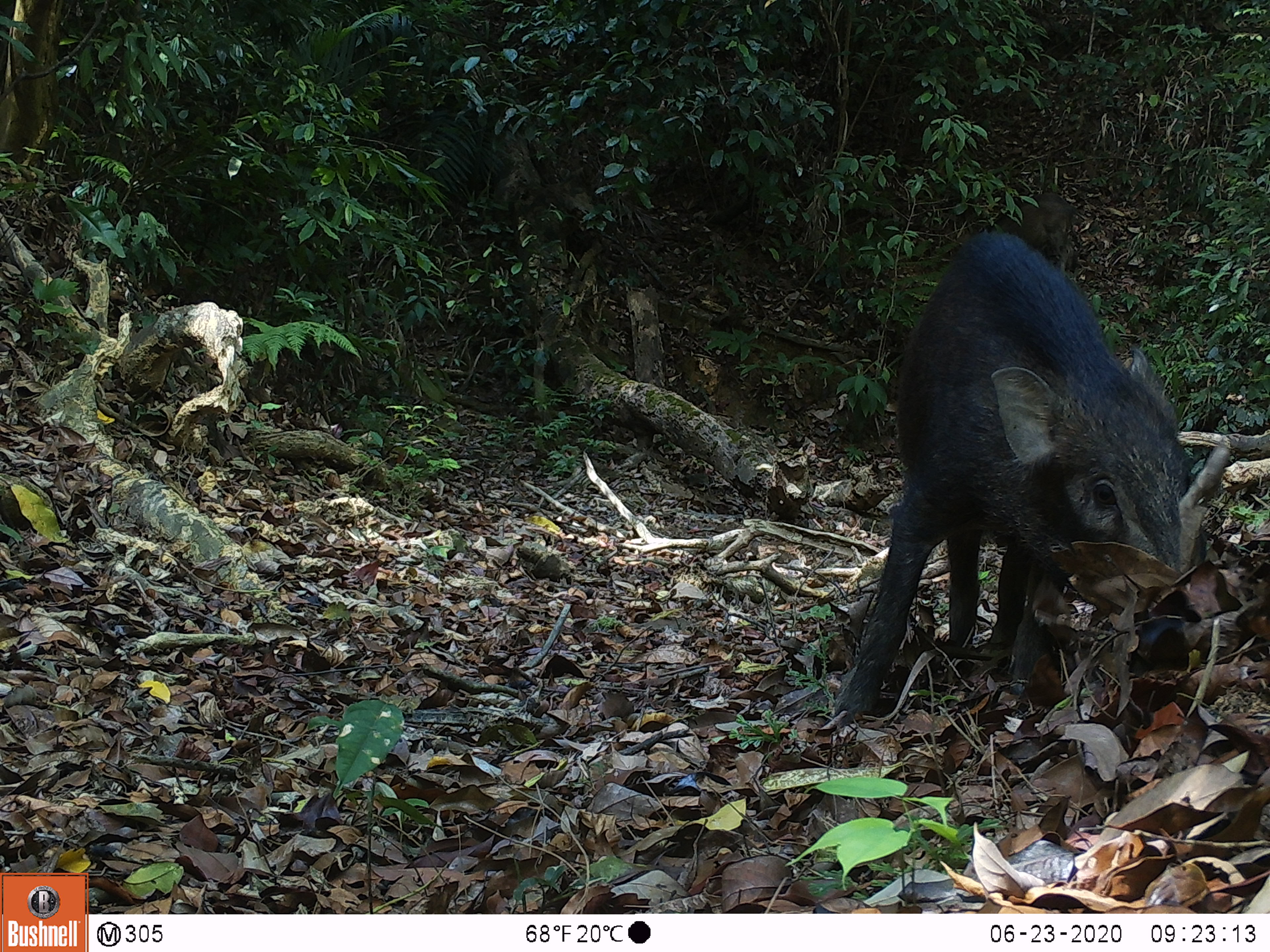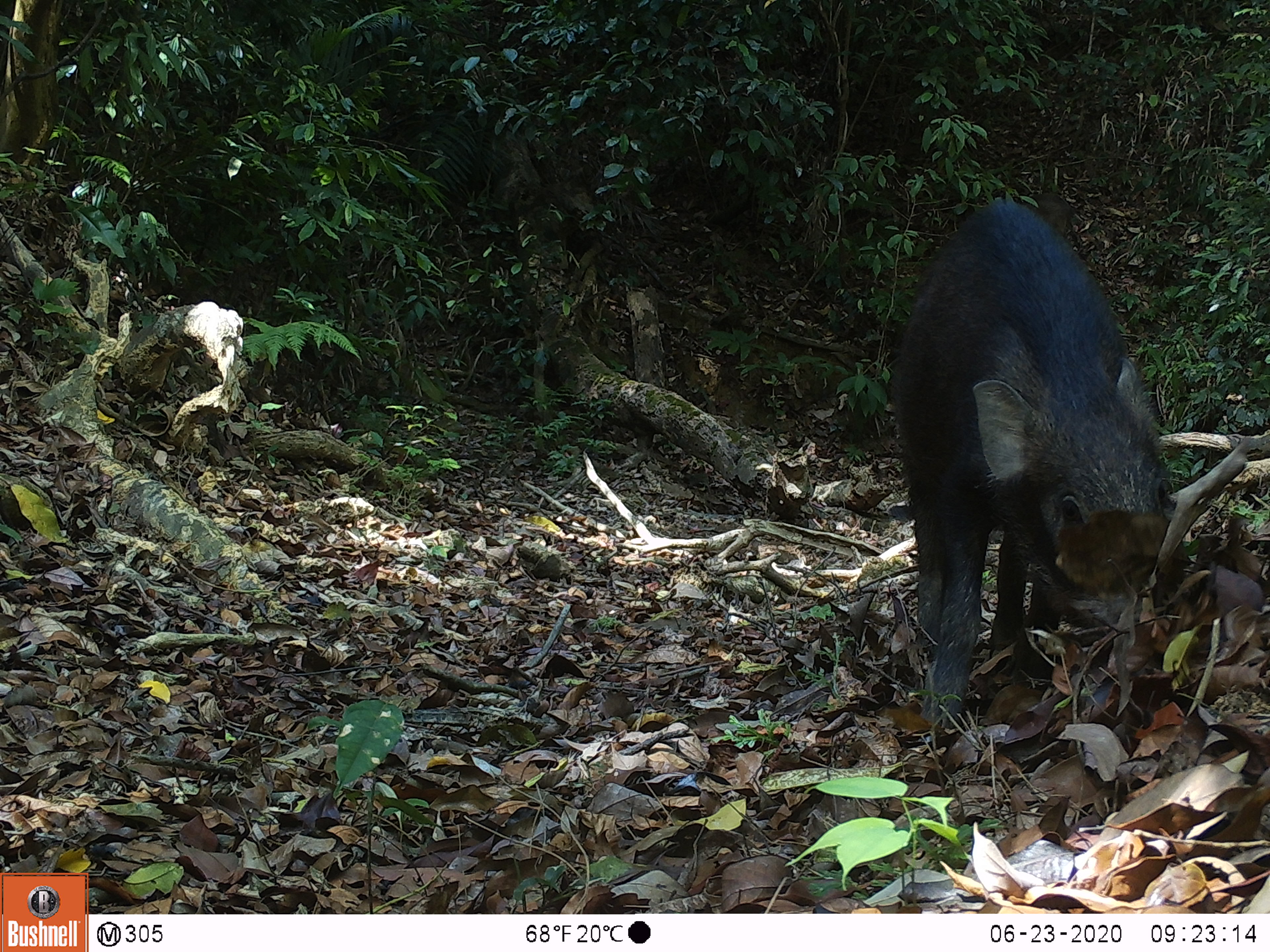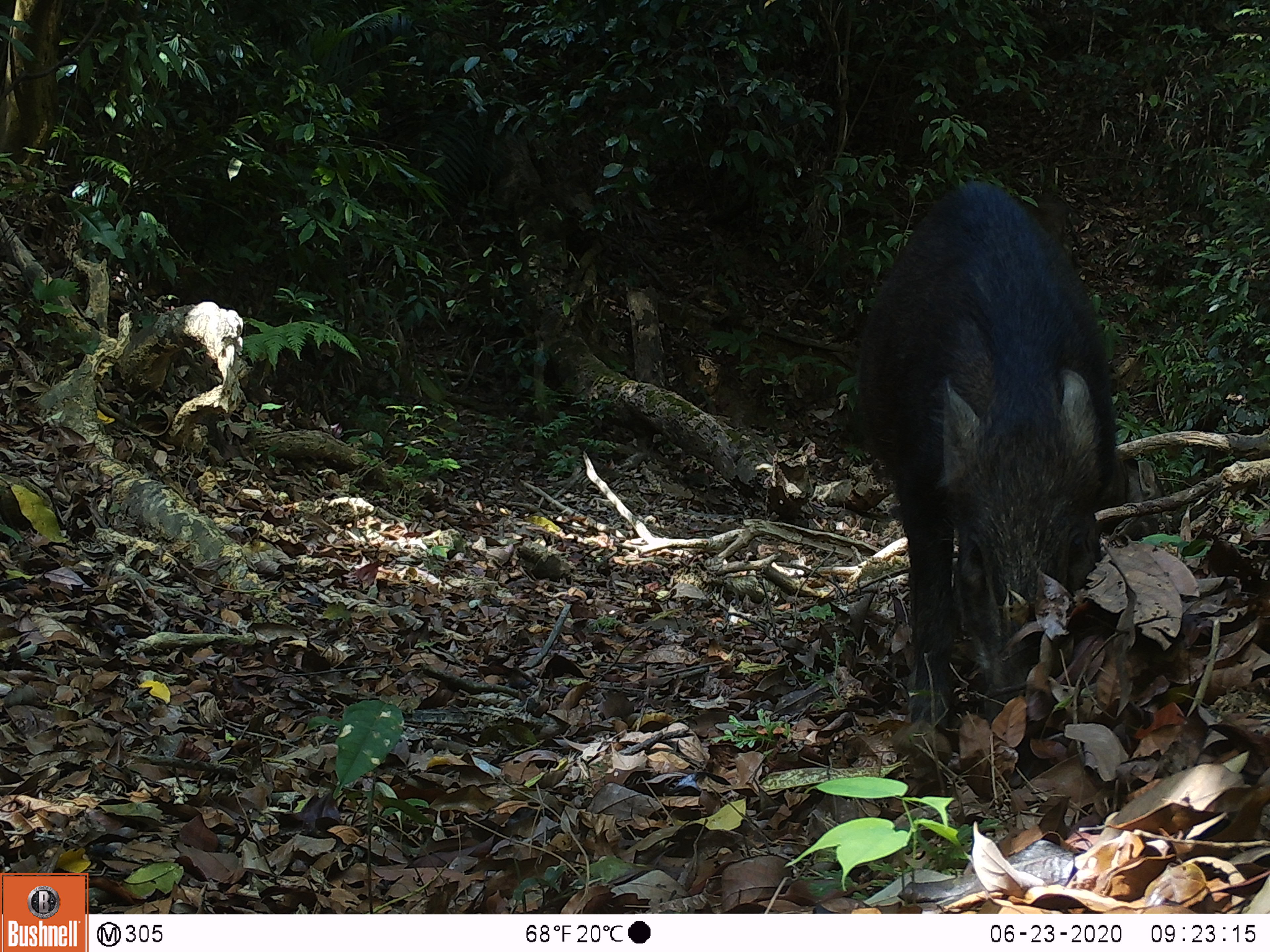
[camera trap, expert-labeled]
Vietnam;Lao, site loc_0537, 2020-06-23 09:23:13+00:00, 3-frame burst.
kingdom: Animalia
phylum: Chordata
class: Mammalia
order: Artiodactyla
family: Suidae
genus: Sus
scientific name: Sus scrofa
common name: eurasian wild pig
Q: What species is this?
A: Eurasian wild pig (Sus scrofa).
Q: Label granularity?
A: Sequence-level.